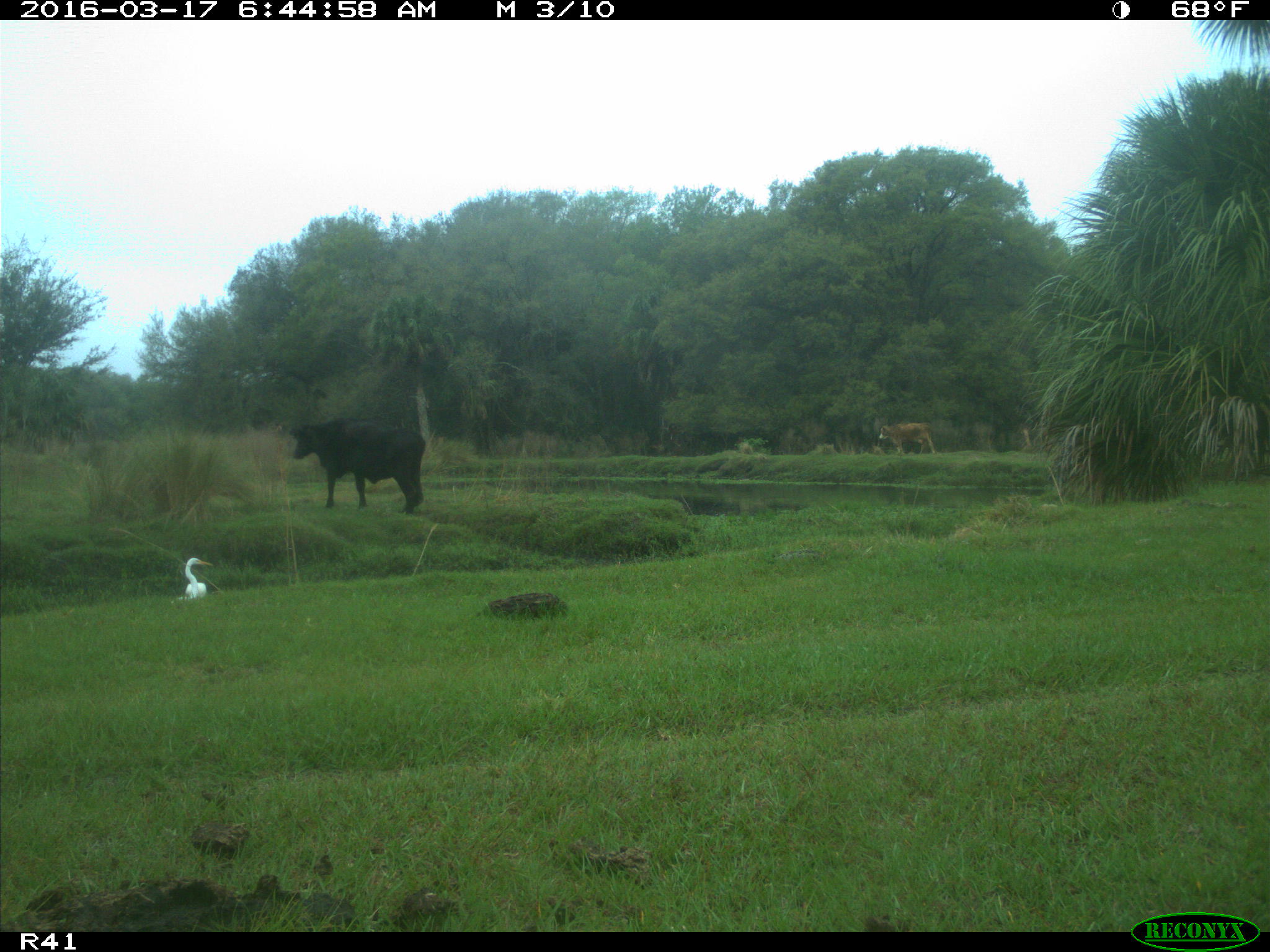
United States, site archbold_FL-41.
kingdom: Animalia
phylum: Chordata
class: Mammalia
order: Artiodactyla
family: Bovidae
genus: Bos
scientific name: Bos taurus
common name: domestic cow